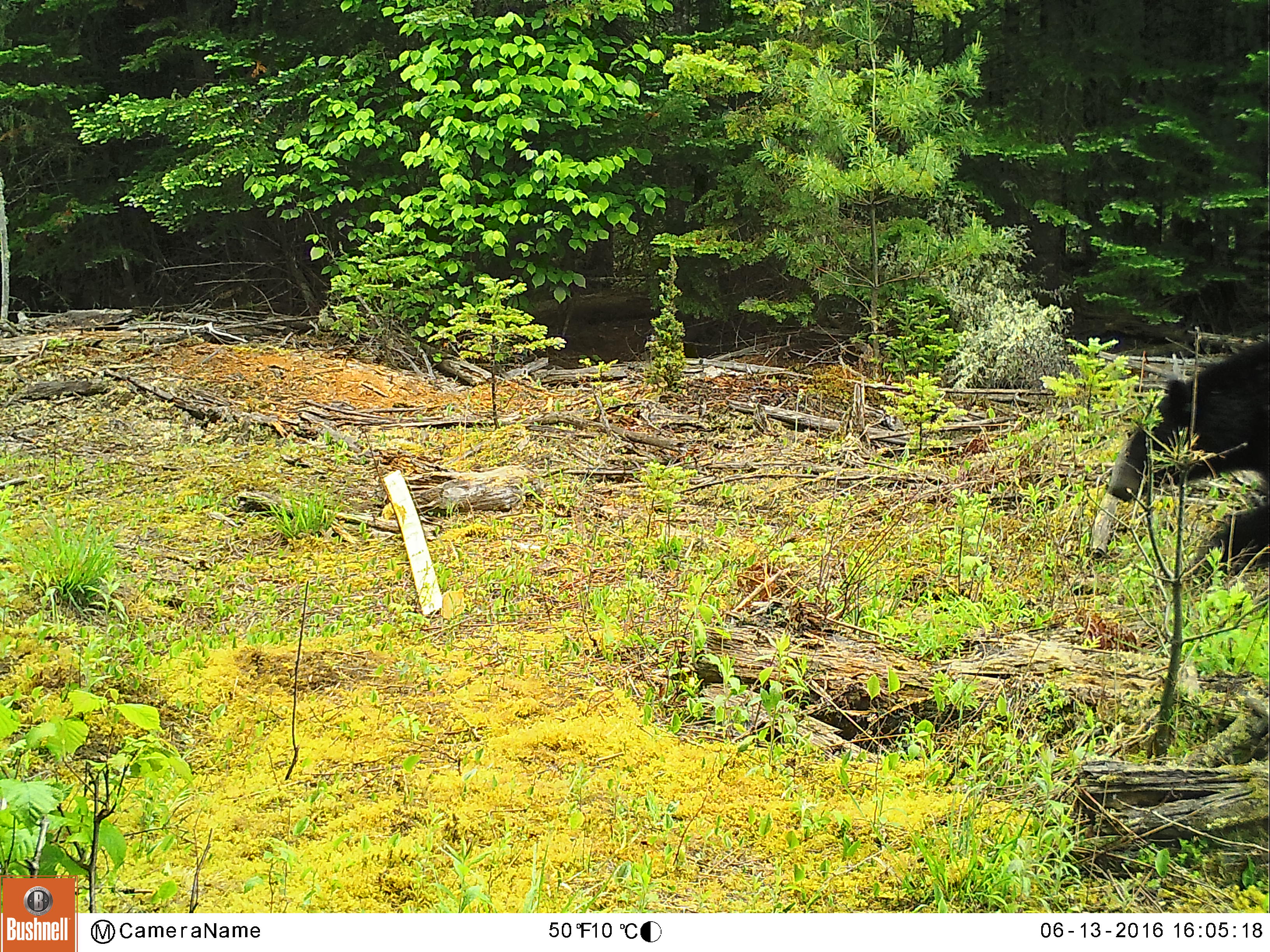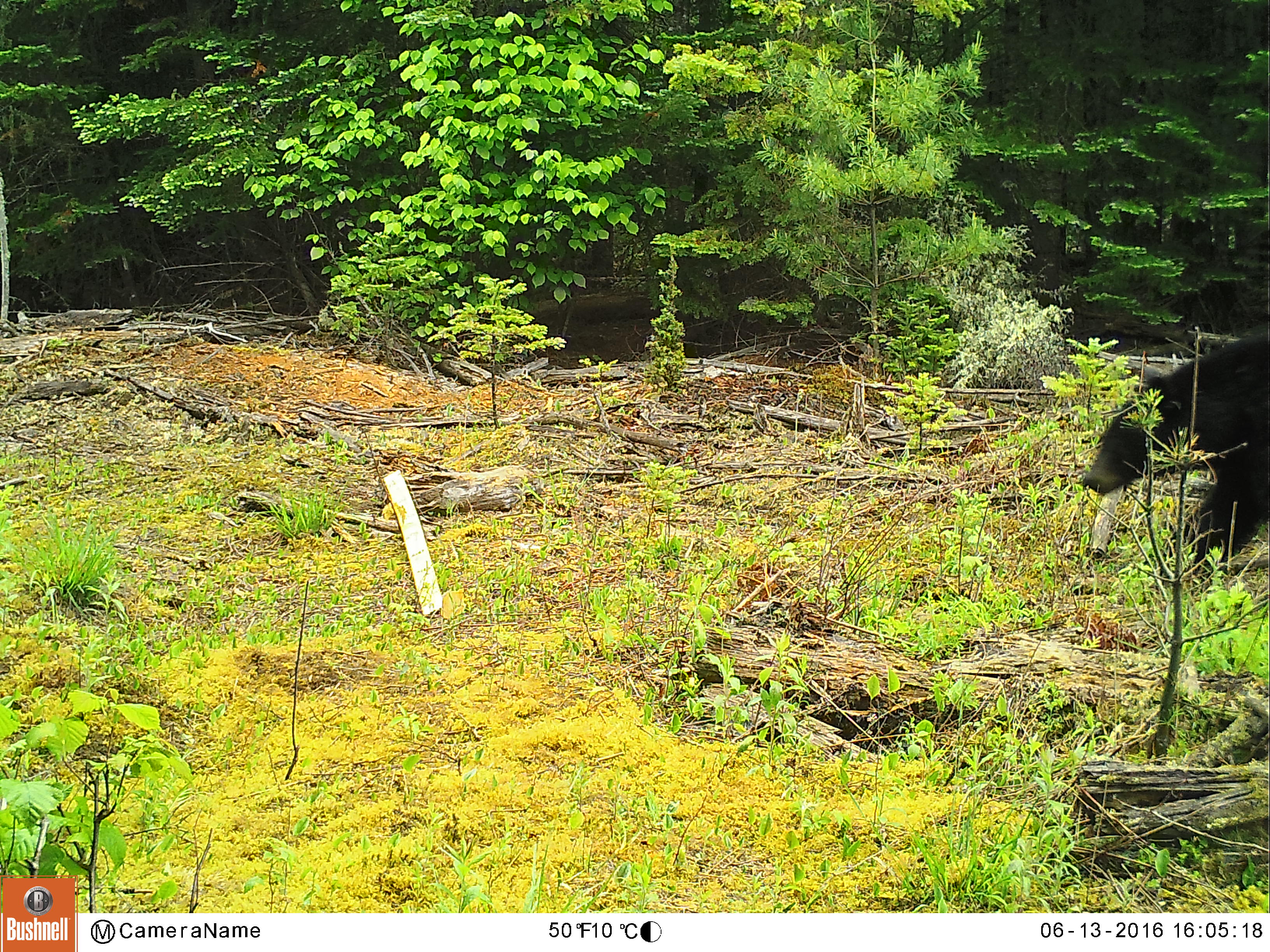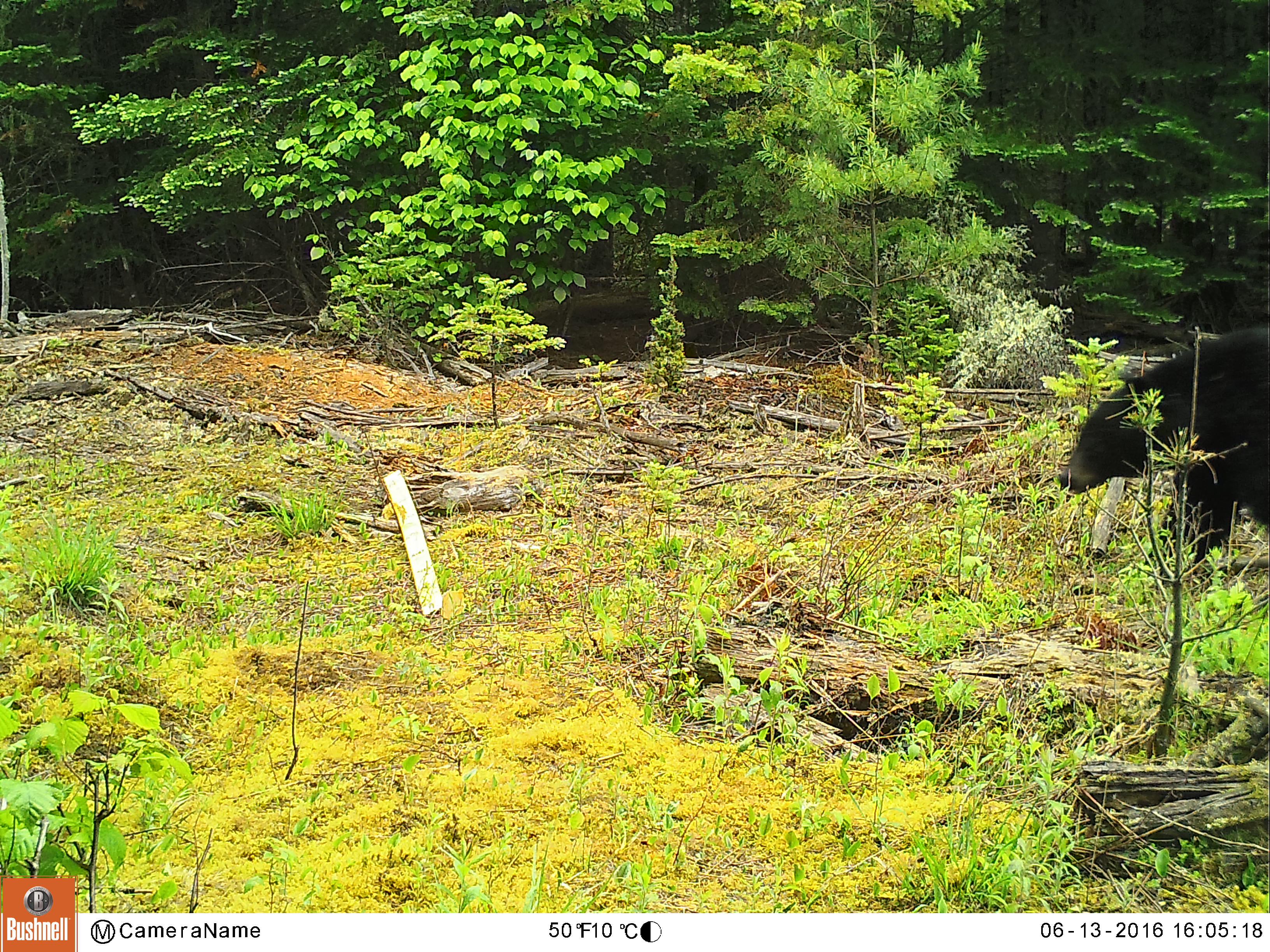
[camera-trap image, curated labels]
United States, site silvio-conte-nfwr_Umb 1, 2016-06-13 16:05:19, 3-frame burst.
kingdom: Animalia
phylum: Chordata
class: Mammalia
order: Carnivora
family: Ursidae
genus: Ursus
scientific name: Ursus americanus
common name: black bear